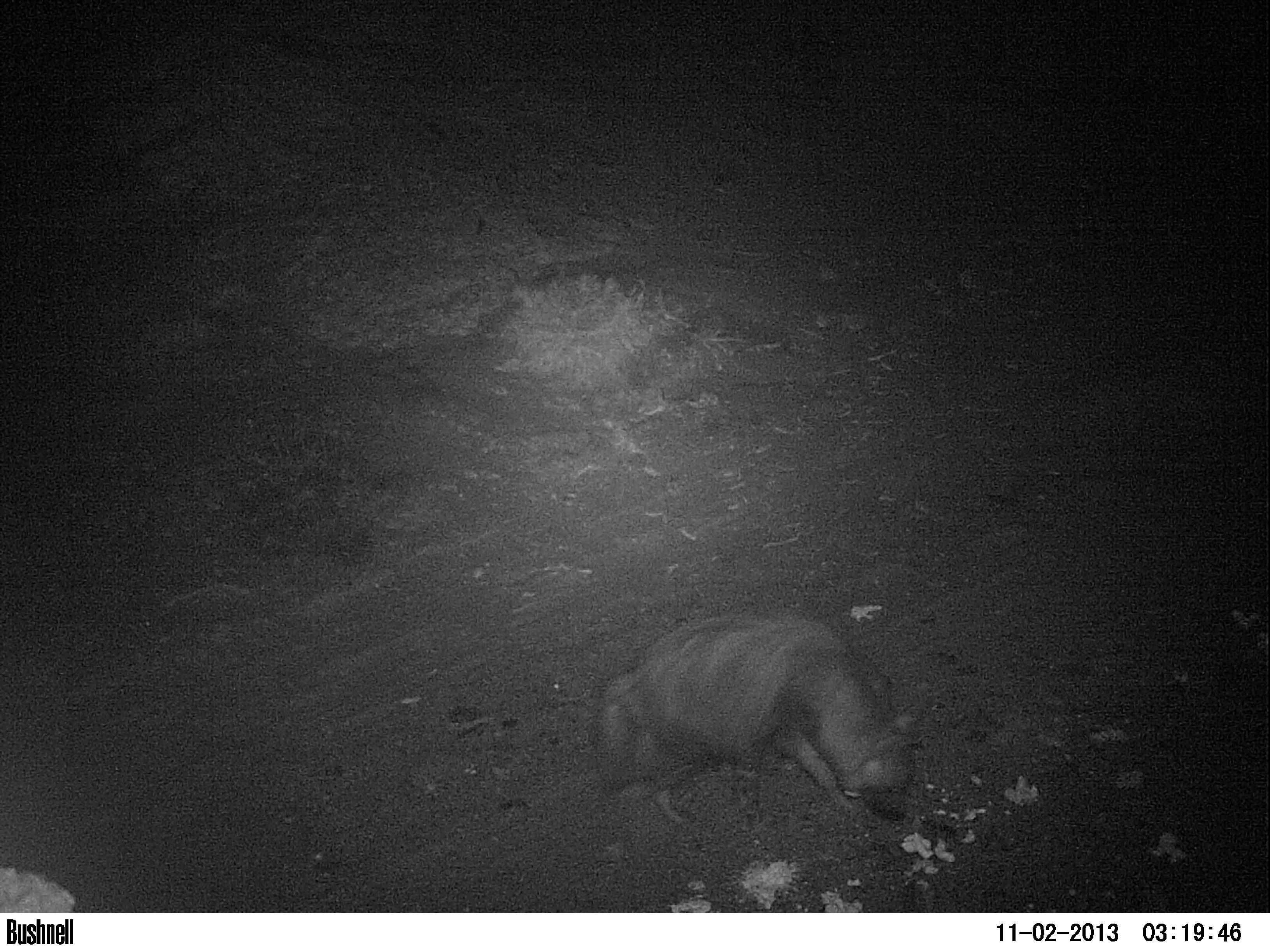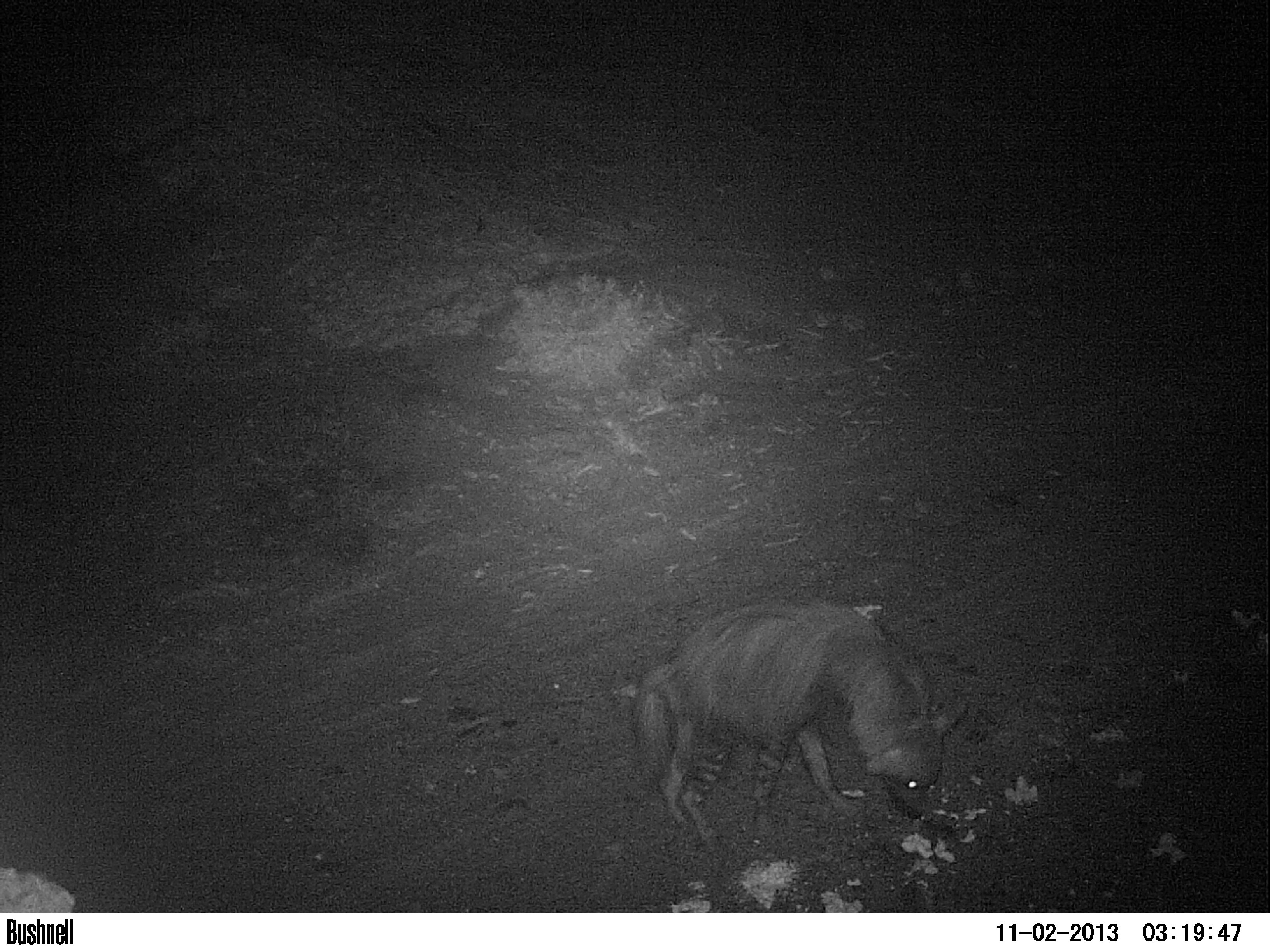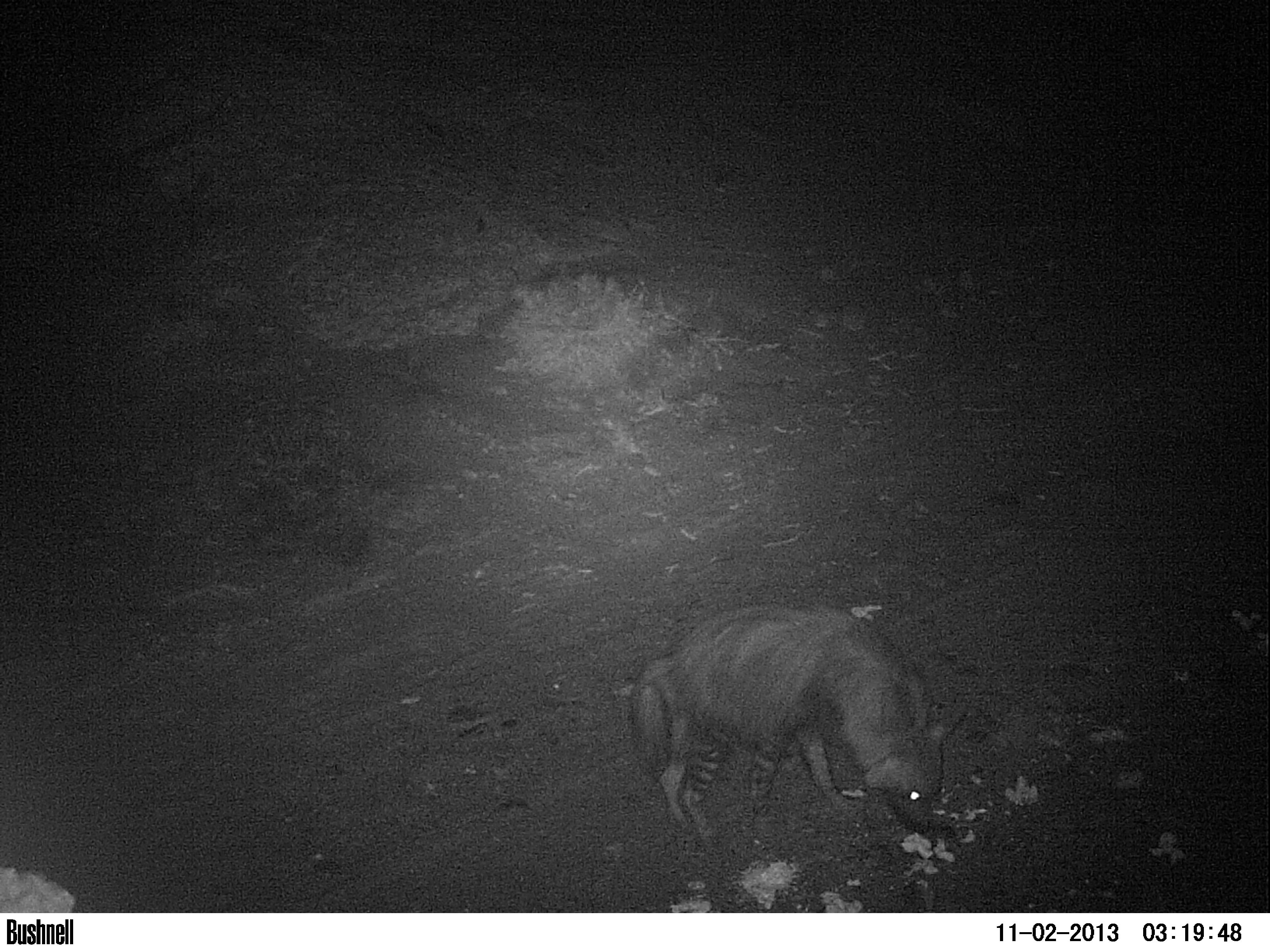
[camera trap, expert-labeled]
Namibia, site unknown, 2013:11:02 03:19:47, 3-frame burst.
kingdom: Animalia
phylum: Chordata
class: Mammalia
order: Carnivora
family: Hyaenidae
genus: Parahyaena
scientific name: Parahyaena brunnea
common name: brown hyena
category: hyaena brunnea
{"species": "hyaena brunnea (brown hyena) (Parahyaena brunnea)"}